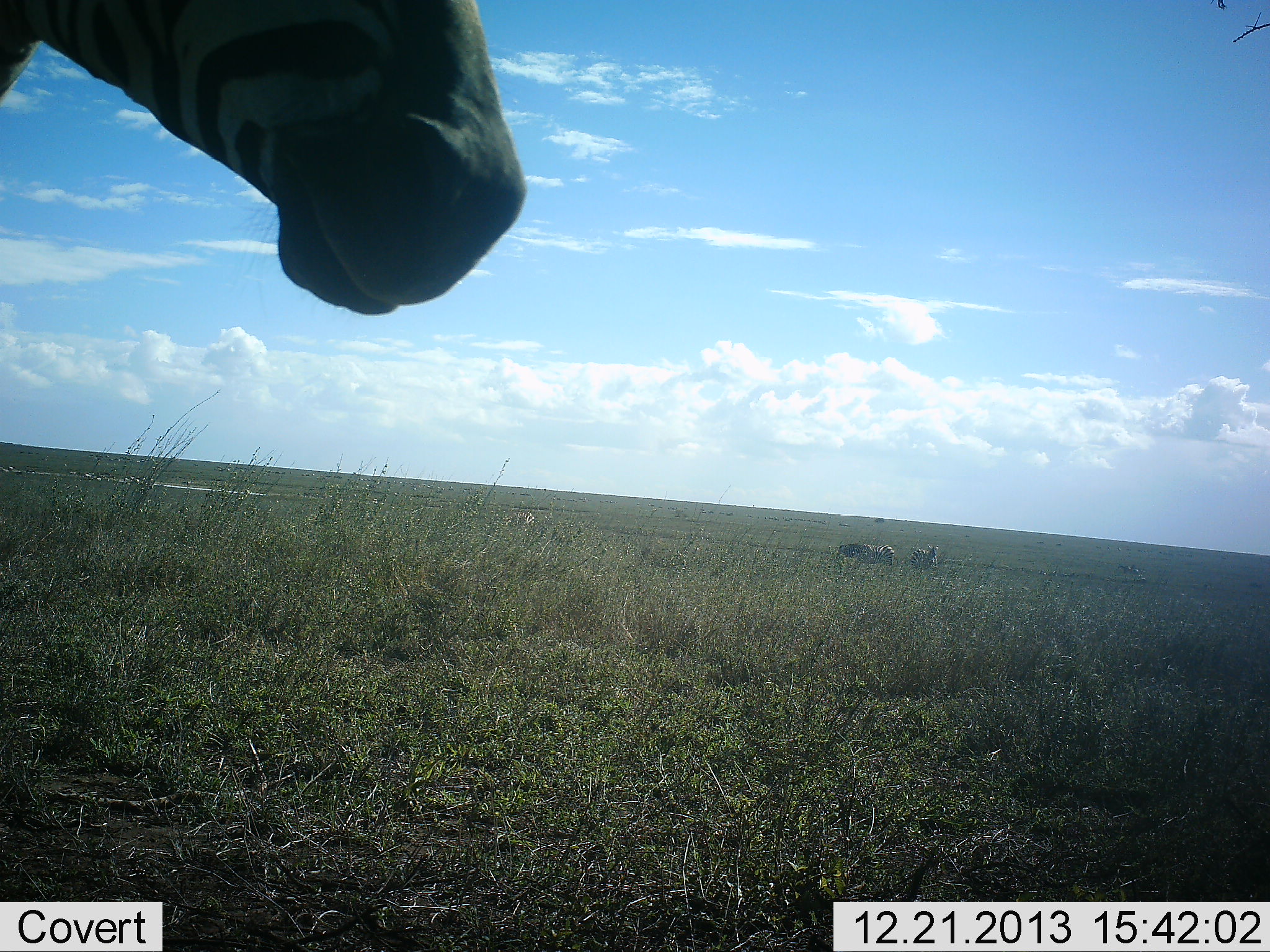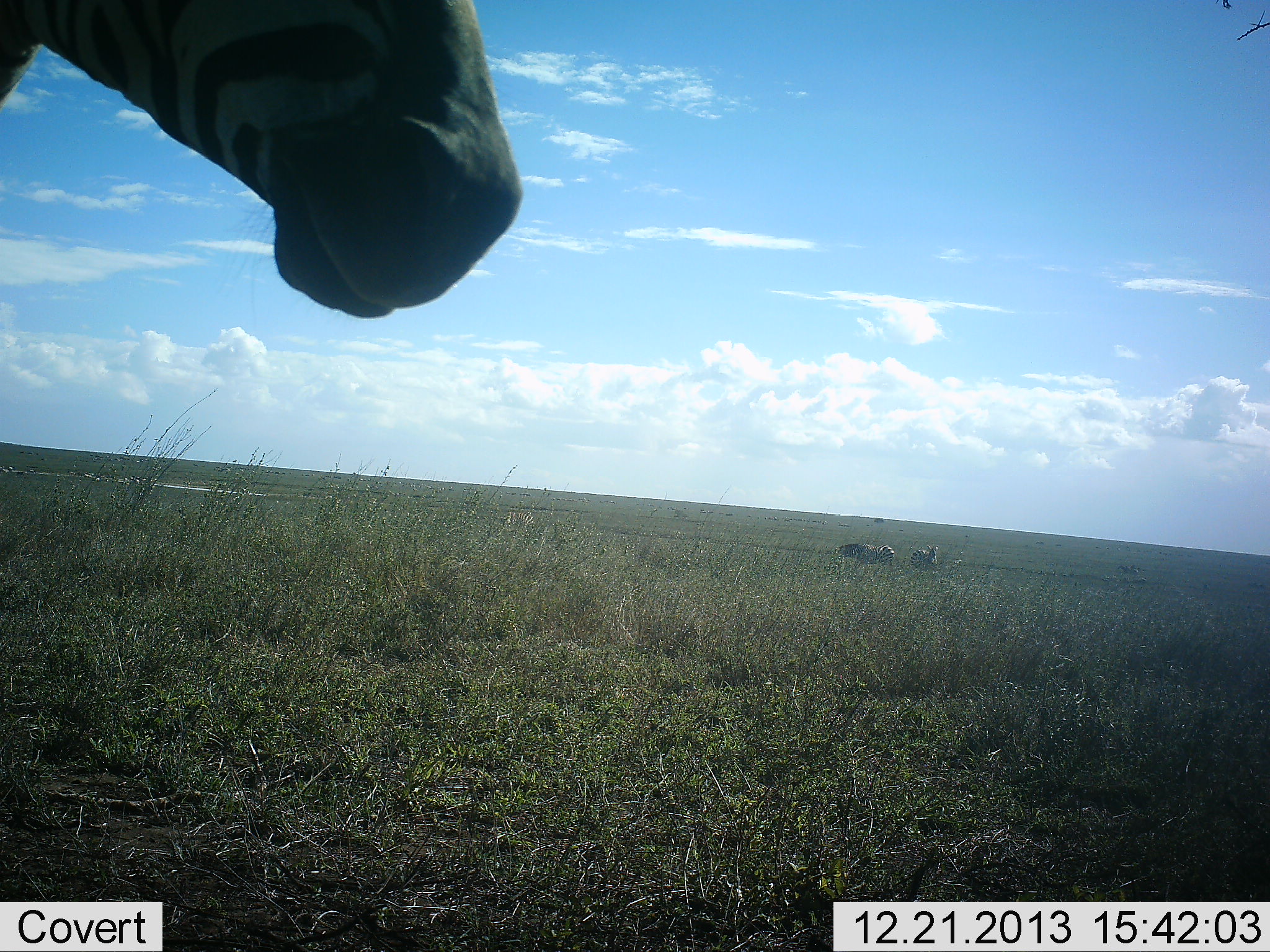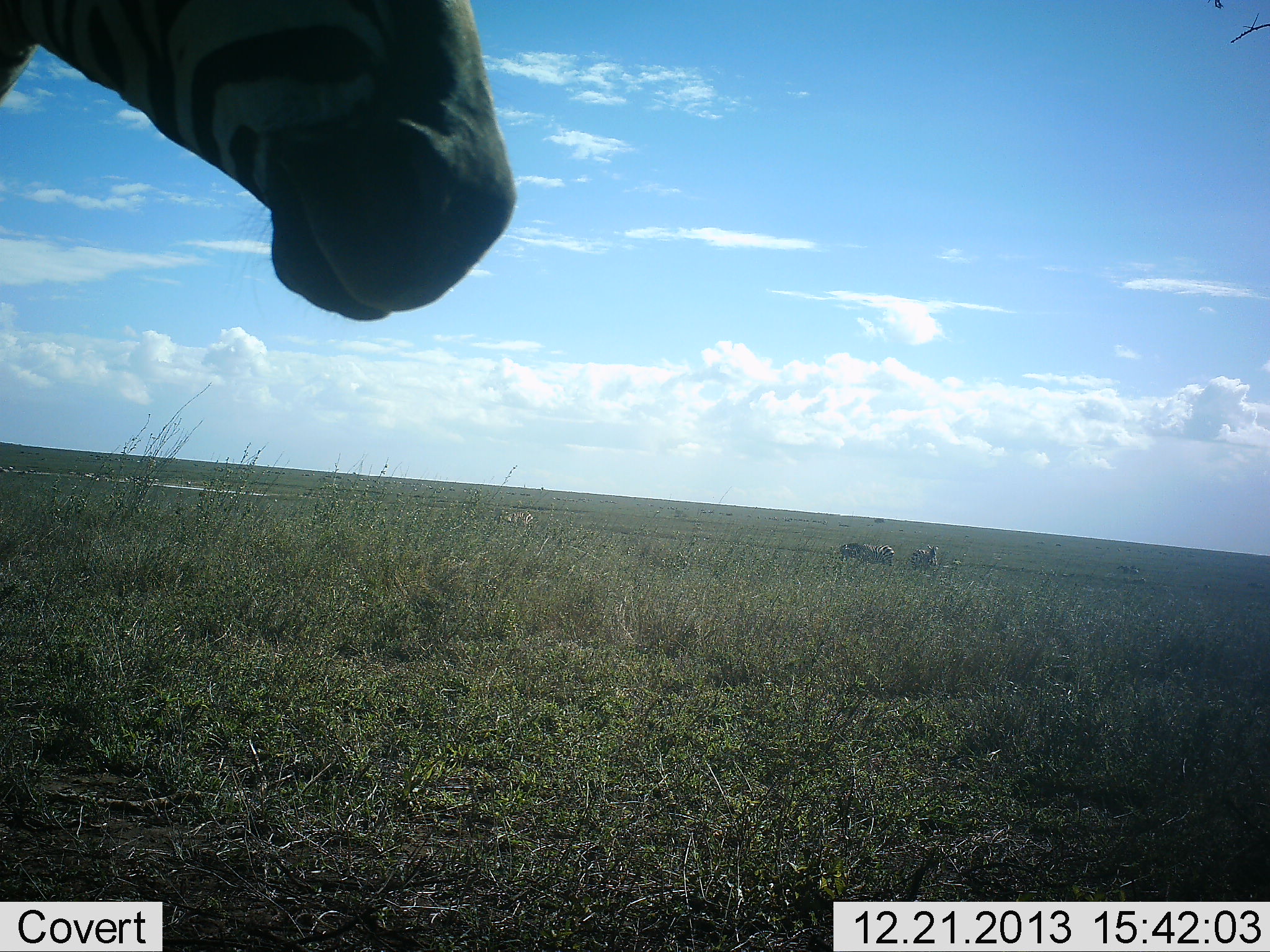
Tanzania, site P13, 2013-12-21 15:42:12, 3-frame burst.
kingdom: Animalia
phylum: Chordata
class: Mammalia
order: Perissodactyla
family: Equidae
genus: Equus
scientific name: Equus quagga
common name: plains zebra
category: zebra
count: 3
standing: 100%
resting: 0%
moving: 0%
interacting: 0%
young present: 0%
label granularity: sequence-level